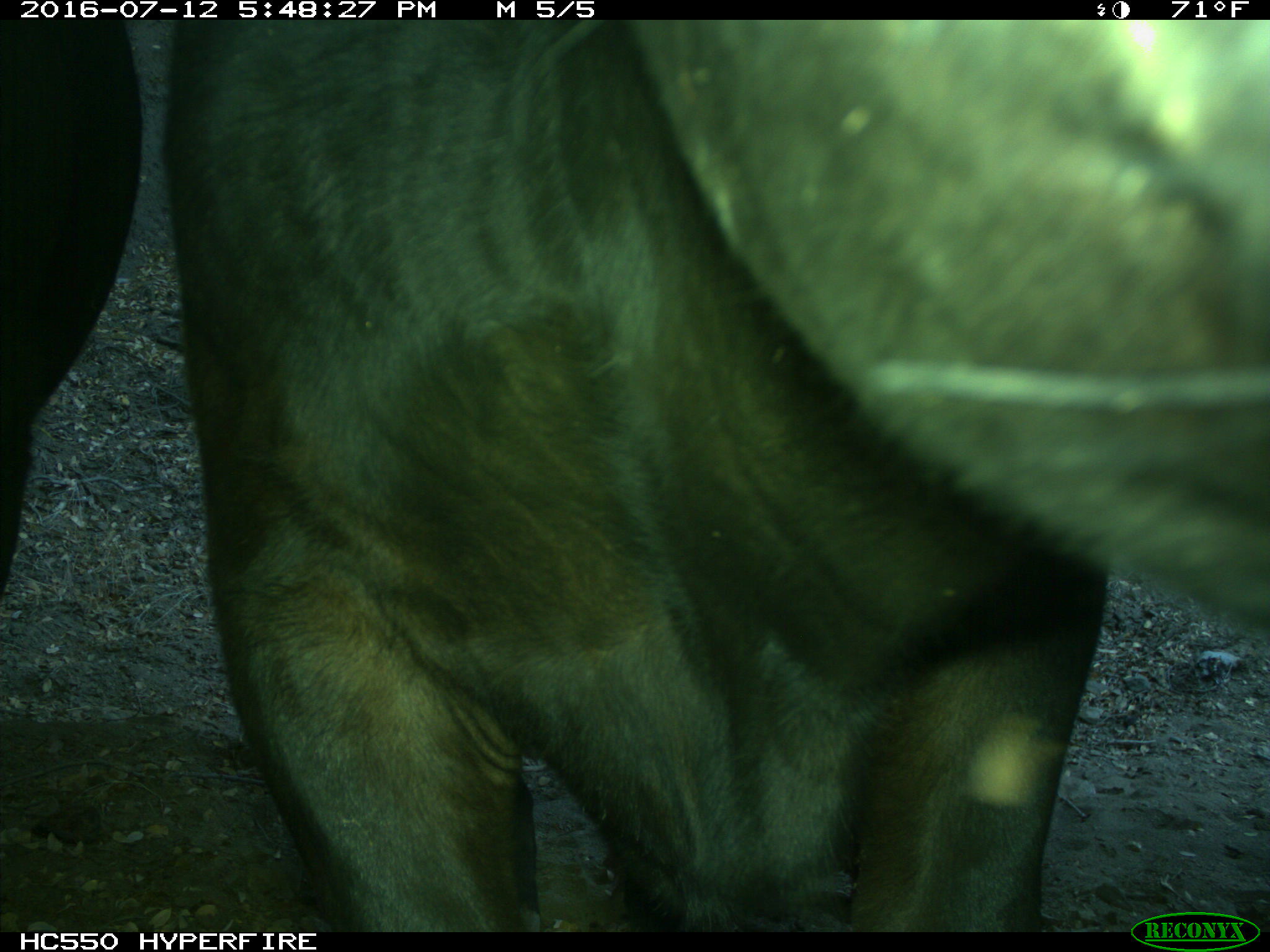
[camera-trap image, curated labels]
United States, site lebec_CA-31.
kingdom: Animalia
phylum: Chordata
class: Mammalia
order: Artiodactyla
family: Bovidae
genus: Bos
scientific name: Bos taurus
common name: domestic cow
Bos taurus (domestic cow).